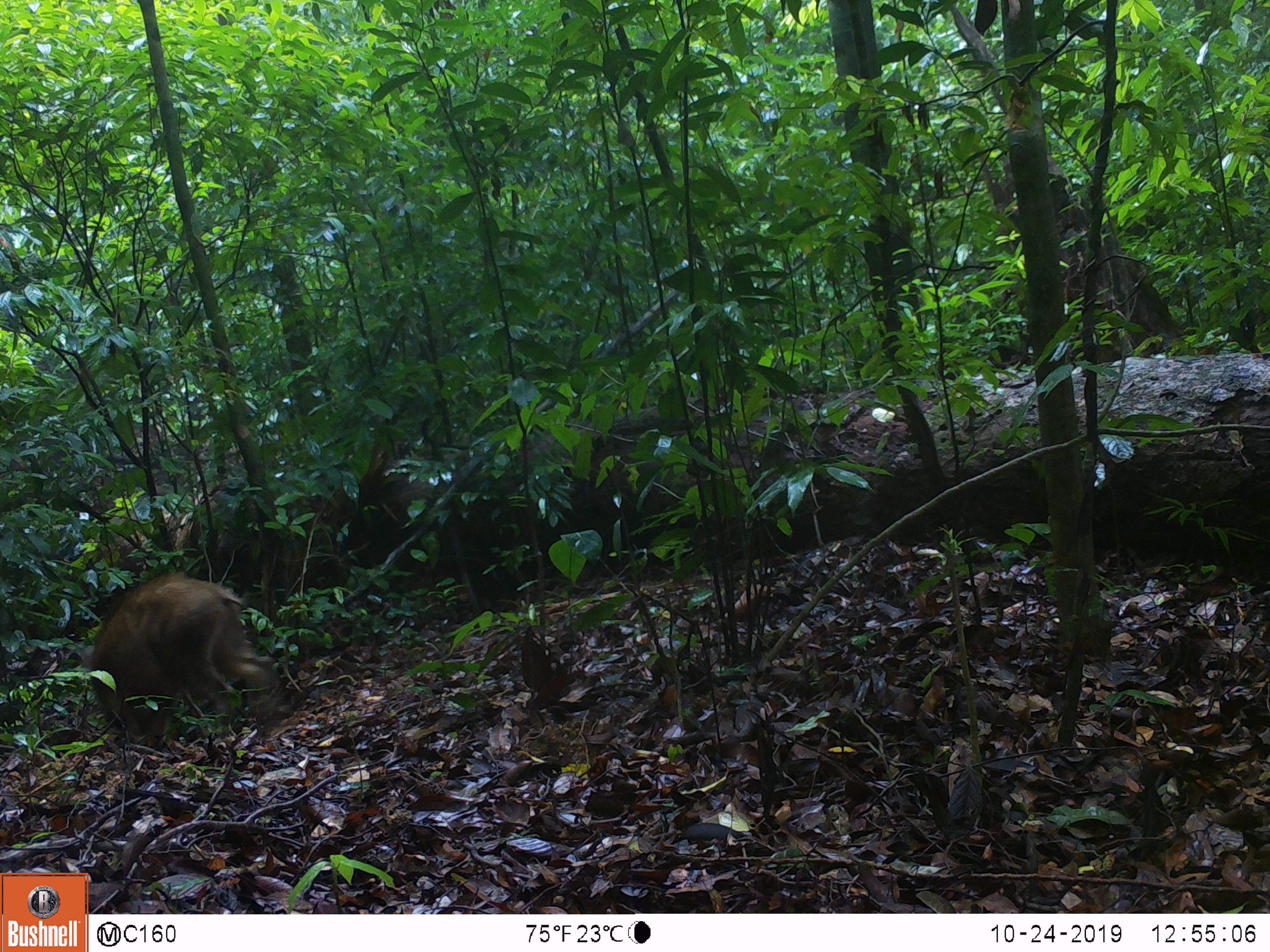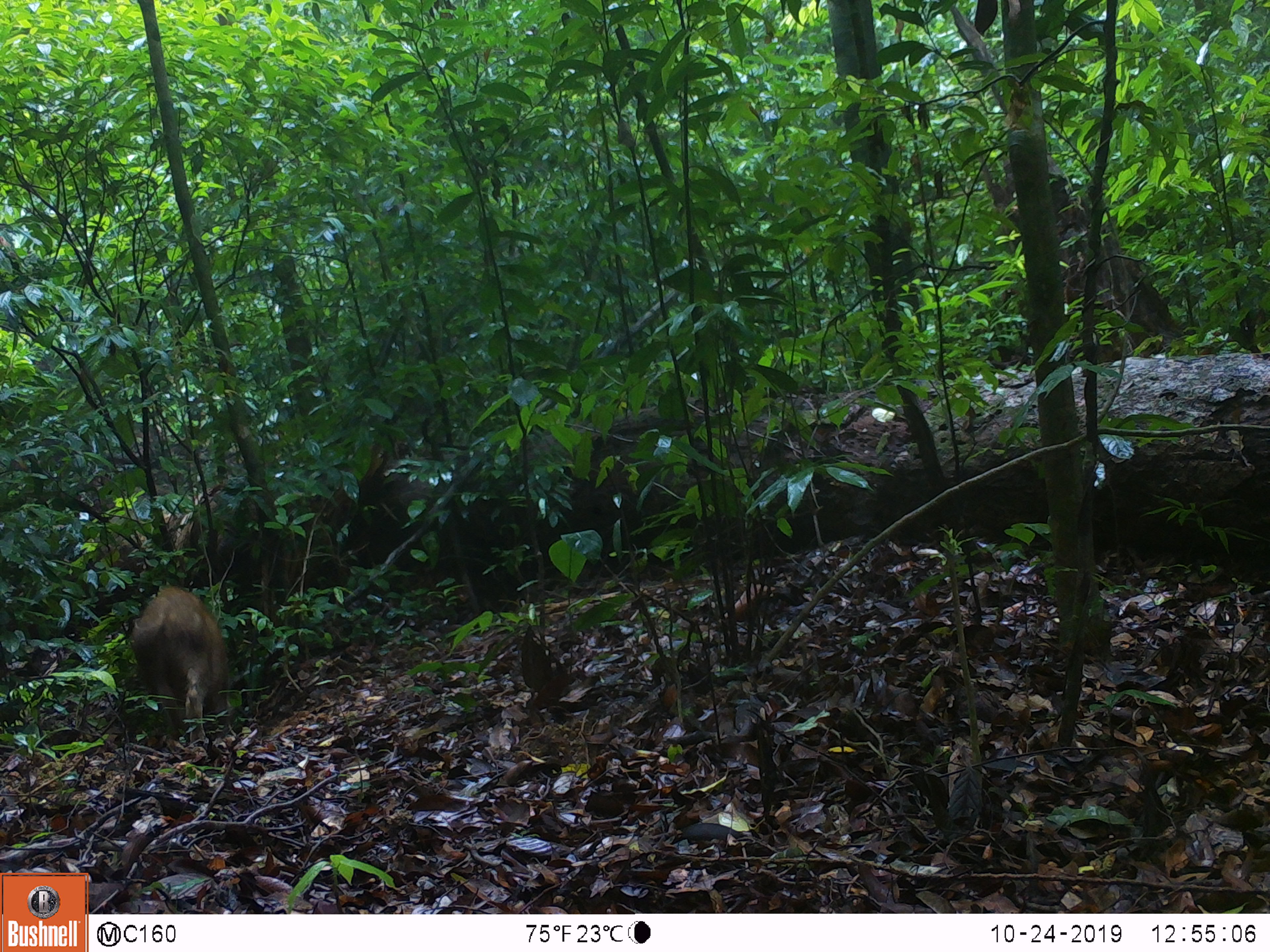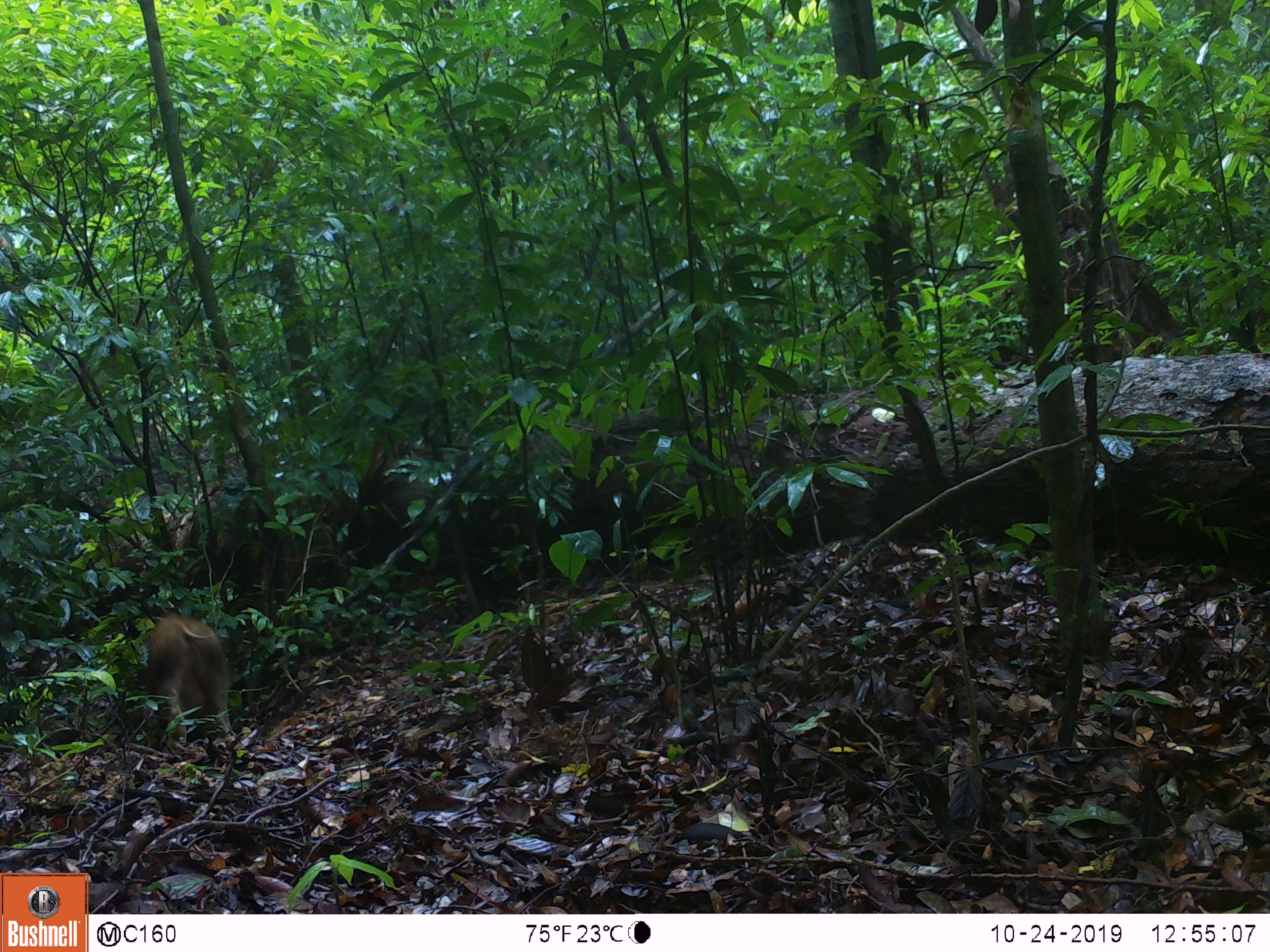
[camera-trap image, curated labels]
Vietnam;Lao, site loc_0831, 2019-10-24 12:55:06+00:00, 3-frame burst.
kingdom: Animalia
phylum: Chordata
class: Mammalia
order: Artiodactyla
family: Suidae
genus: Sus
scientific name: Sus scrofa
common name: eurasian wild pig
Eurasian wild pig (Sus scrofa). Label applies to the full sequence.